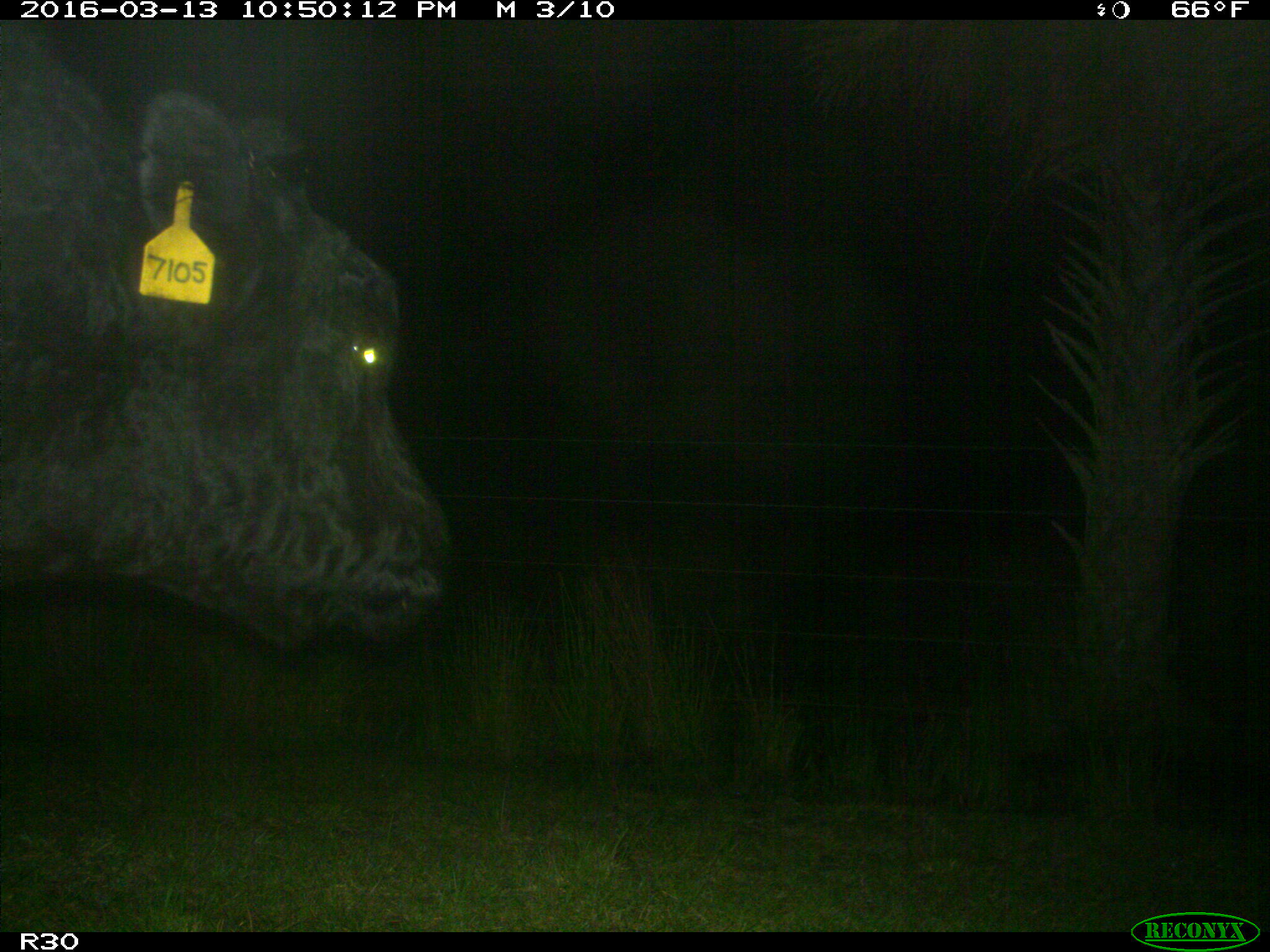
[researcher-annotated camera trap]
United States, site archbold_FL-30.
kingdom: Animalia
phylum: Chordata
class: Mammalia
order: Artiodactyla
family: Bovidae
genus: Bos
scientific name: Bos taurus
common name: domestic cow